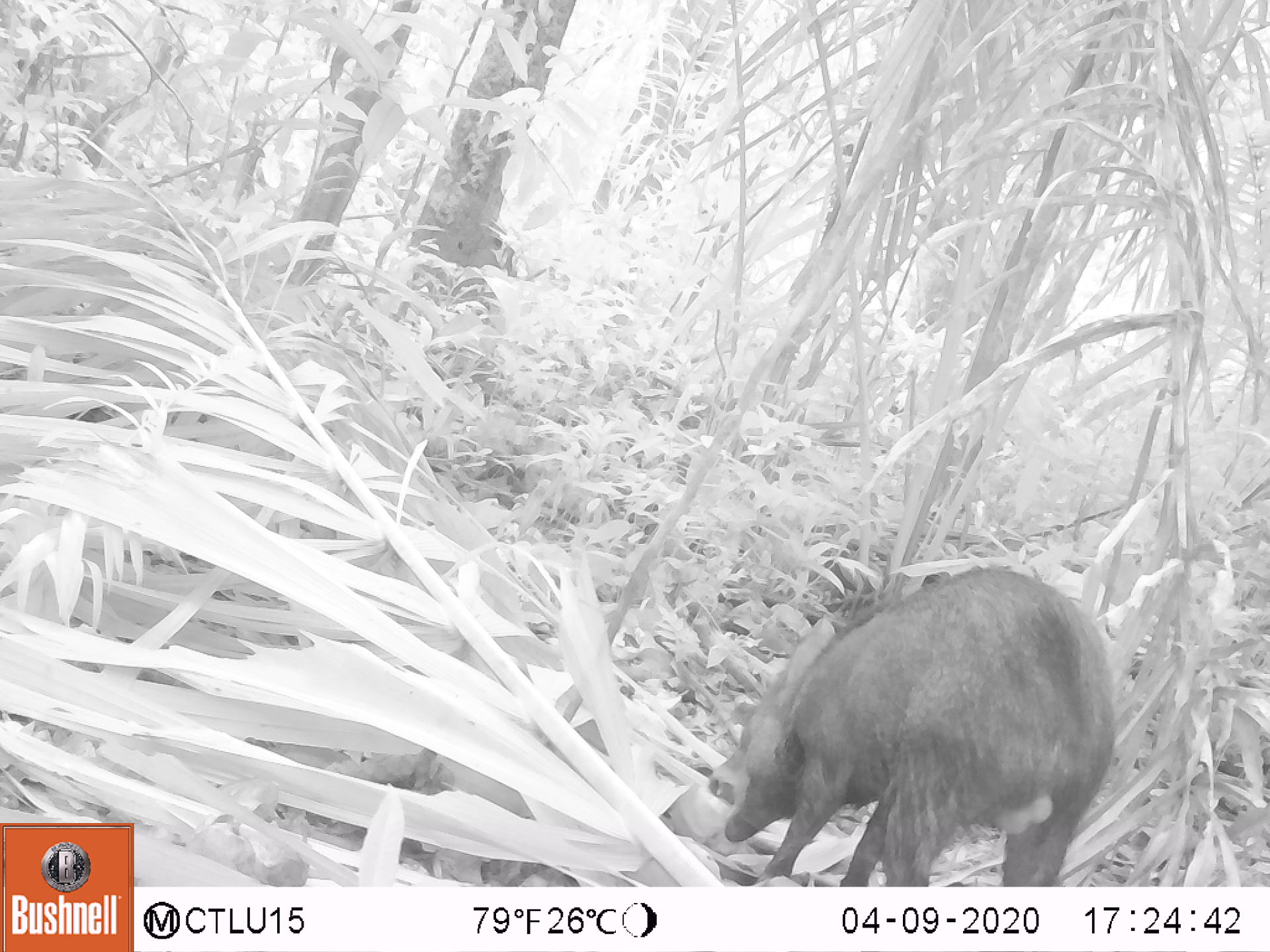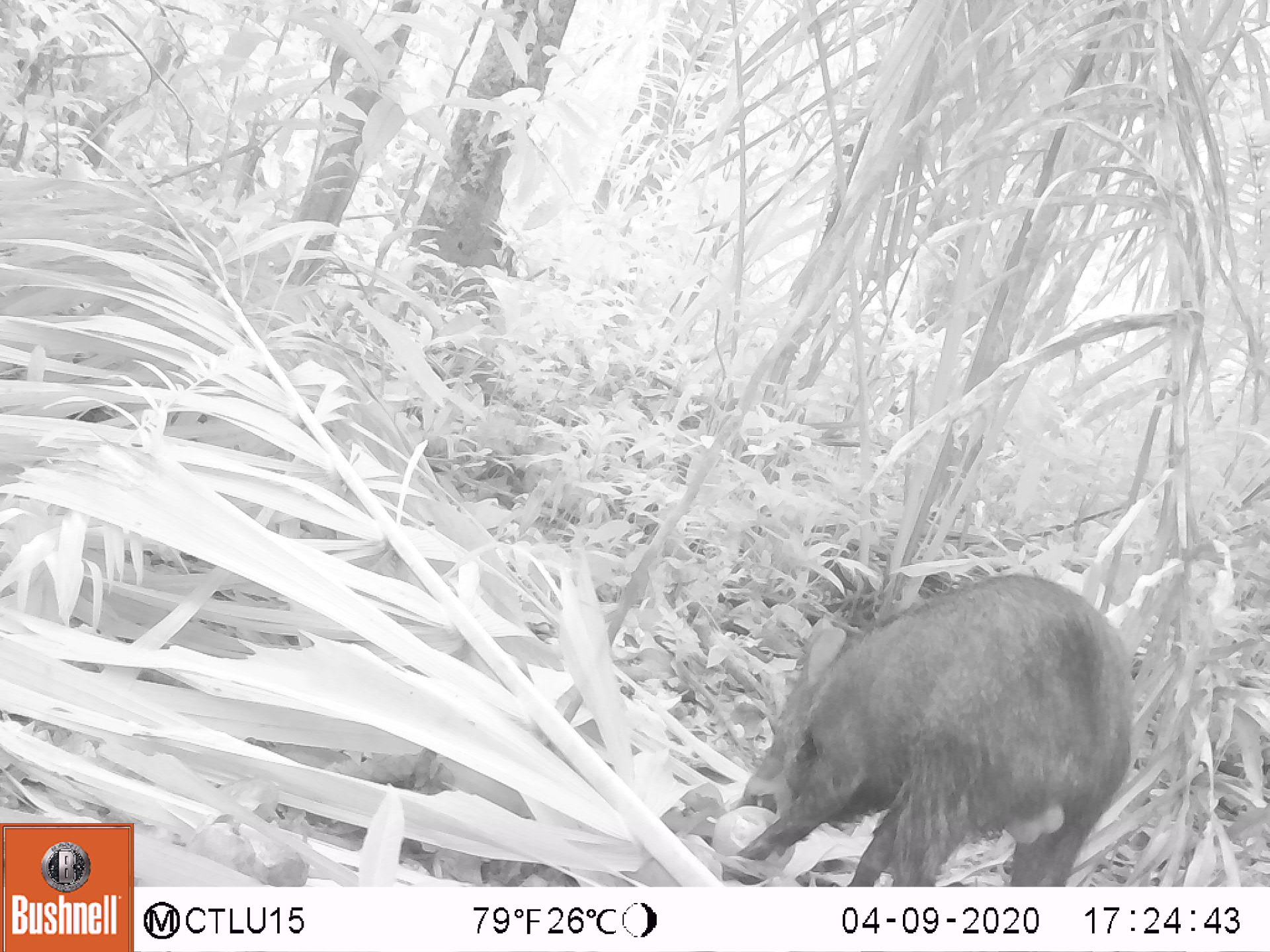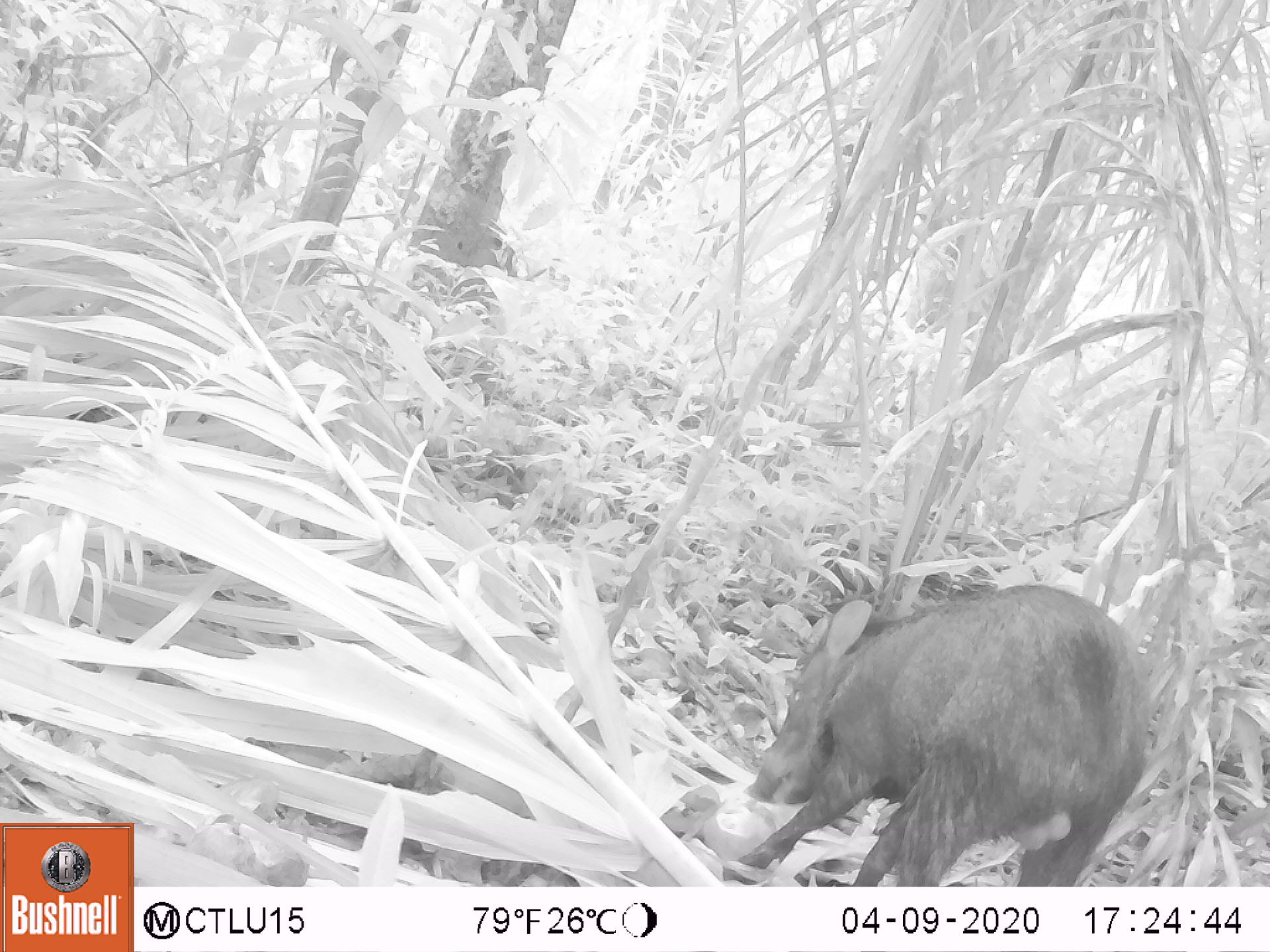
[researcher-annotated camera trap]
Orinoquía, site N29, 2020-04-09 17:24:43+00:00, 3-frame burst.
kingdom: Animalia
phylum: Chordata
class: Mammalia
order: Artiodactyla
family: Tayassuidae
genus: Pecari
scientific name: Pecari tajacu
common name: collared peccary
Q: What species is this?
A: Collared peccary (Pecari tajacu).